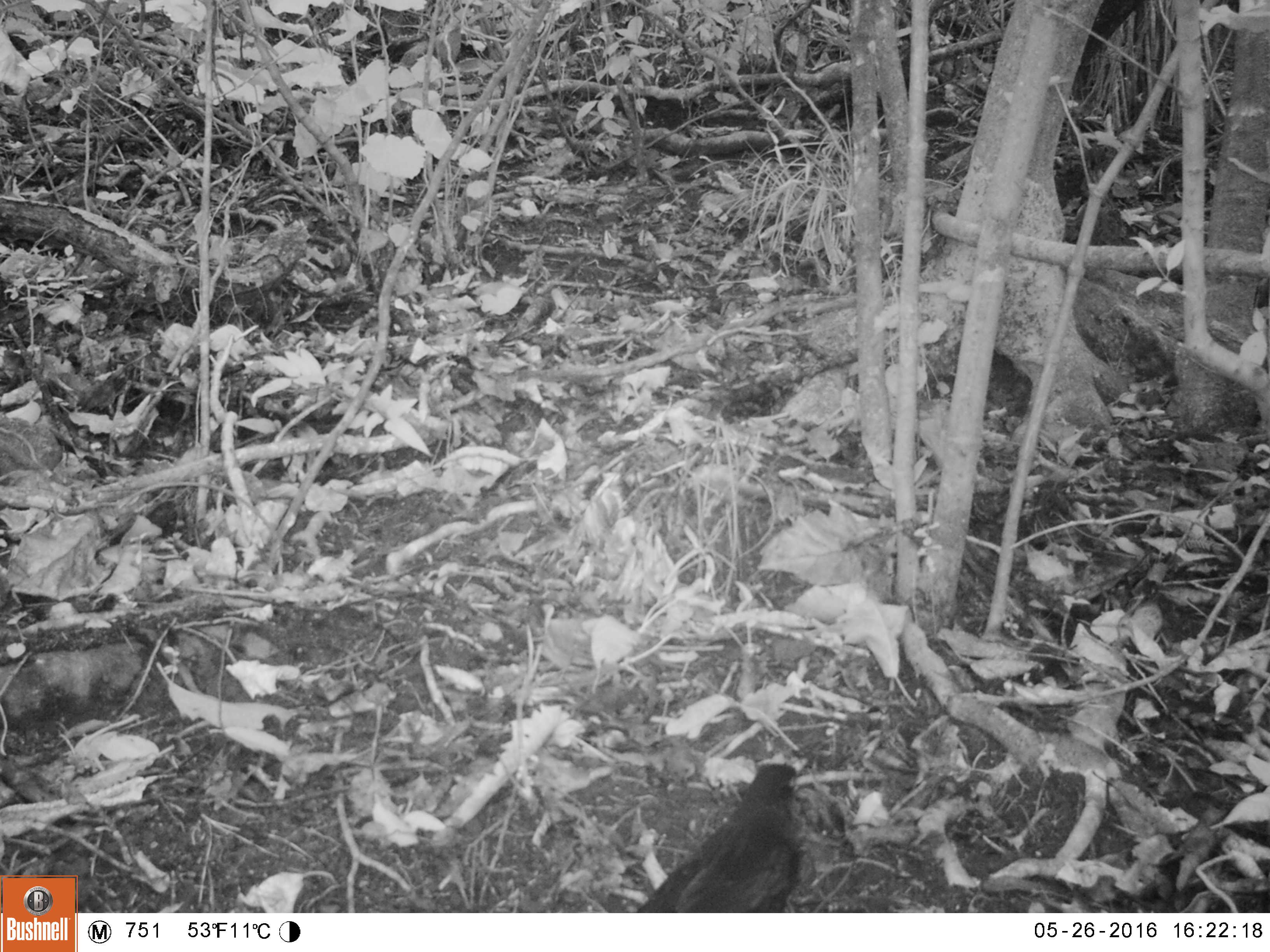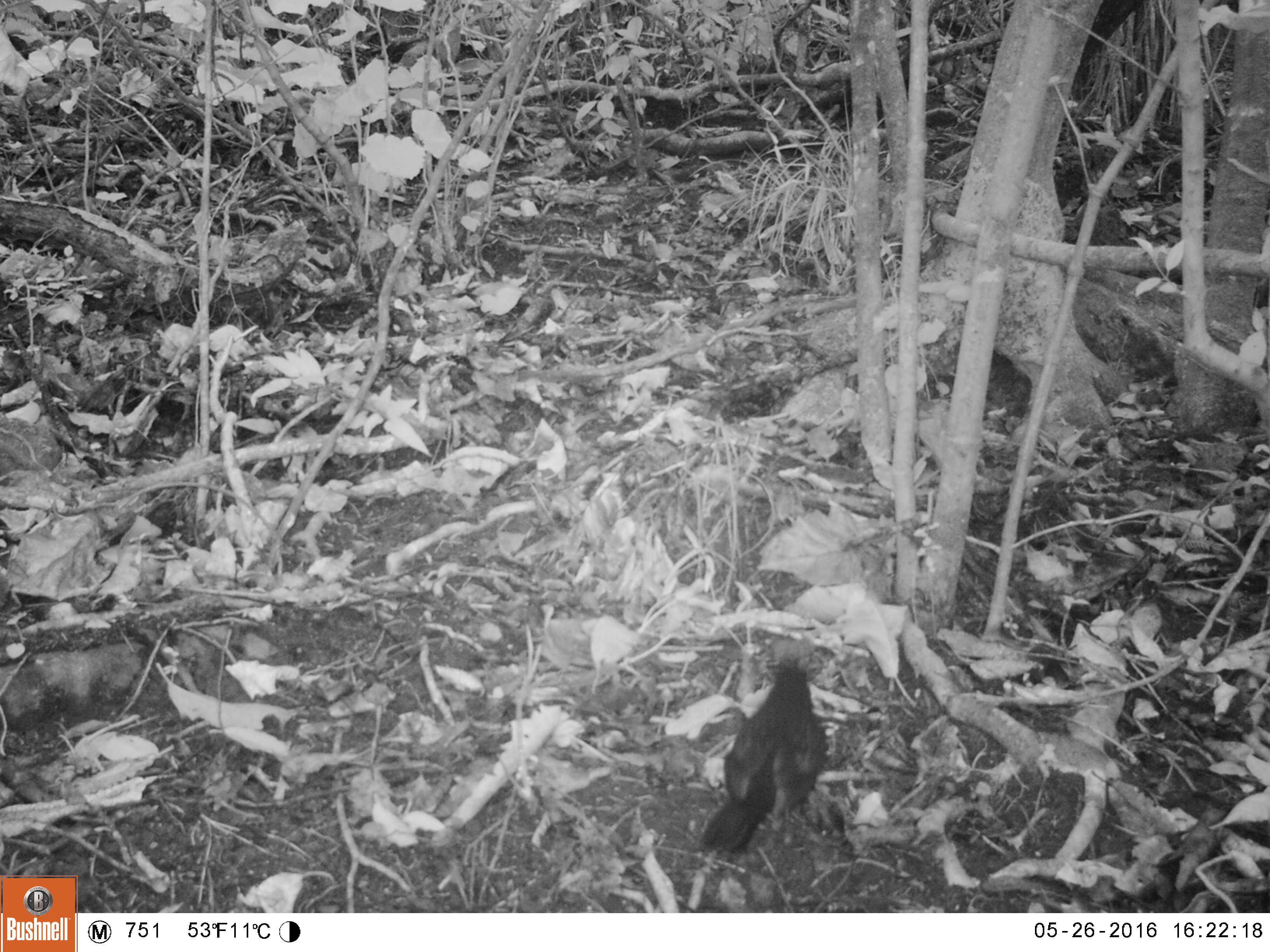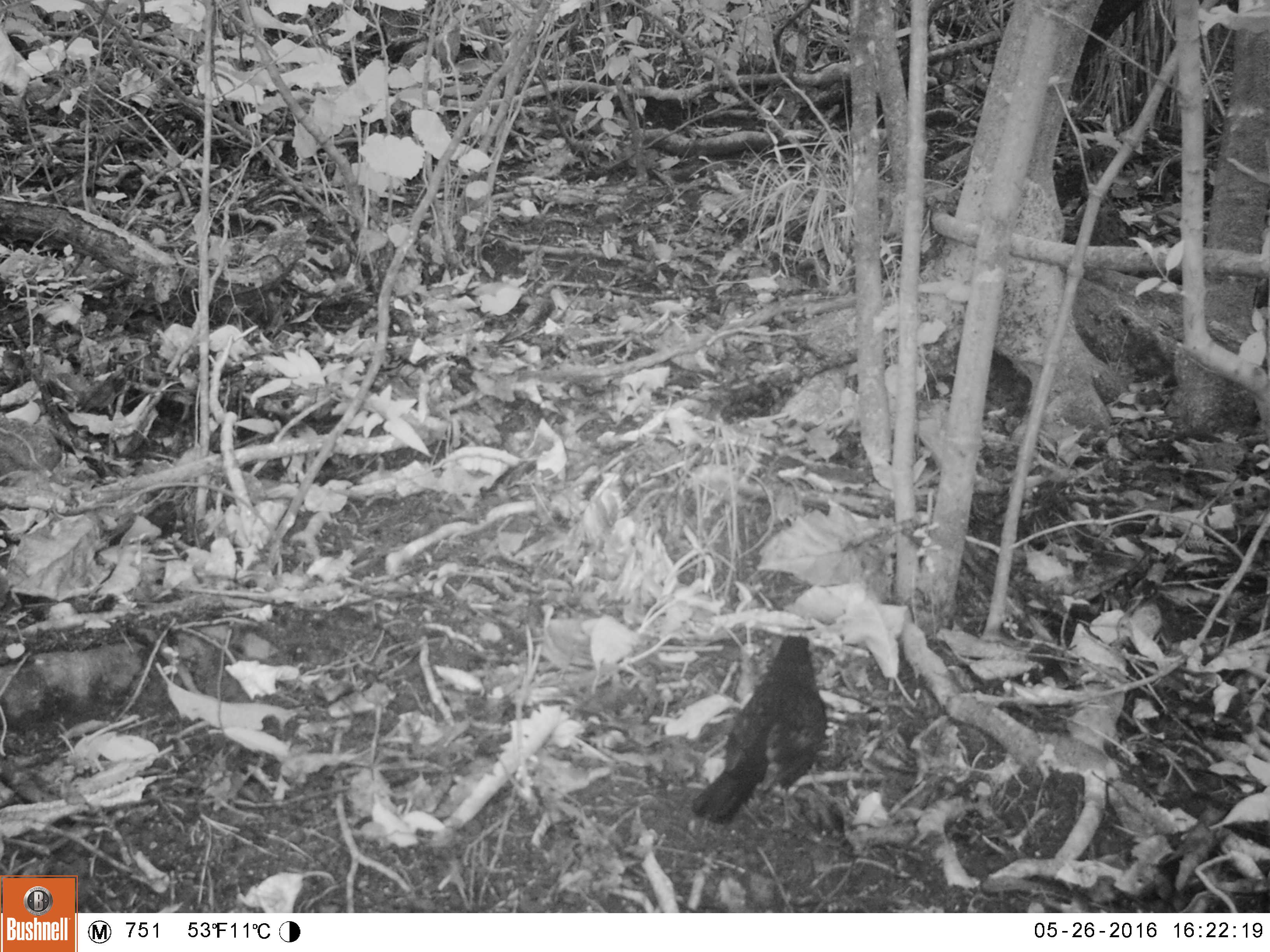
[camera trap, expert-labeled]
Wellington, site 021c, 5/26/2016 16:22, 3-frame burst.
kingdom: Animalia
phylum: Chordata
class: Aves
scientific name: Aves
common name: bird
Bird (Aves).